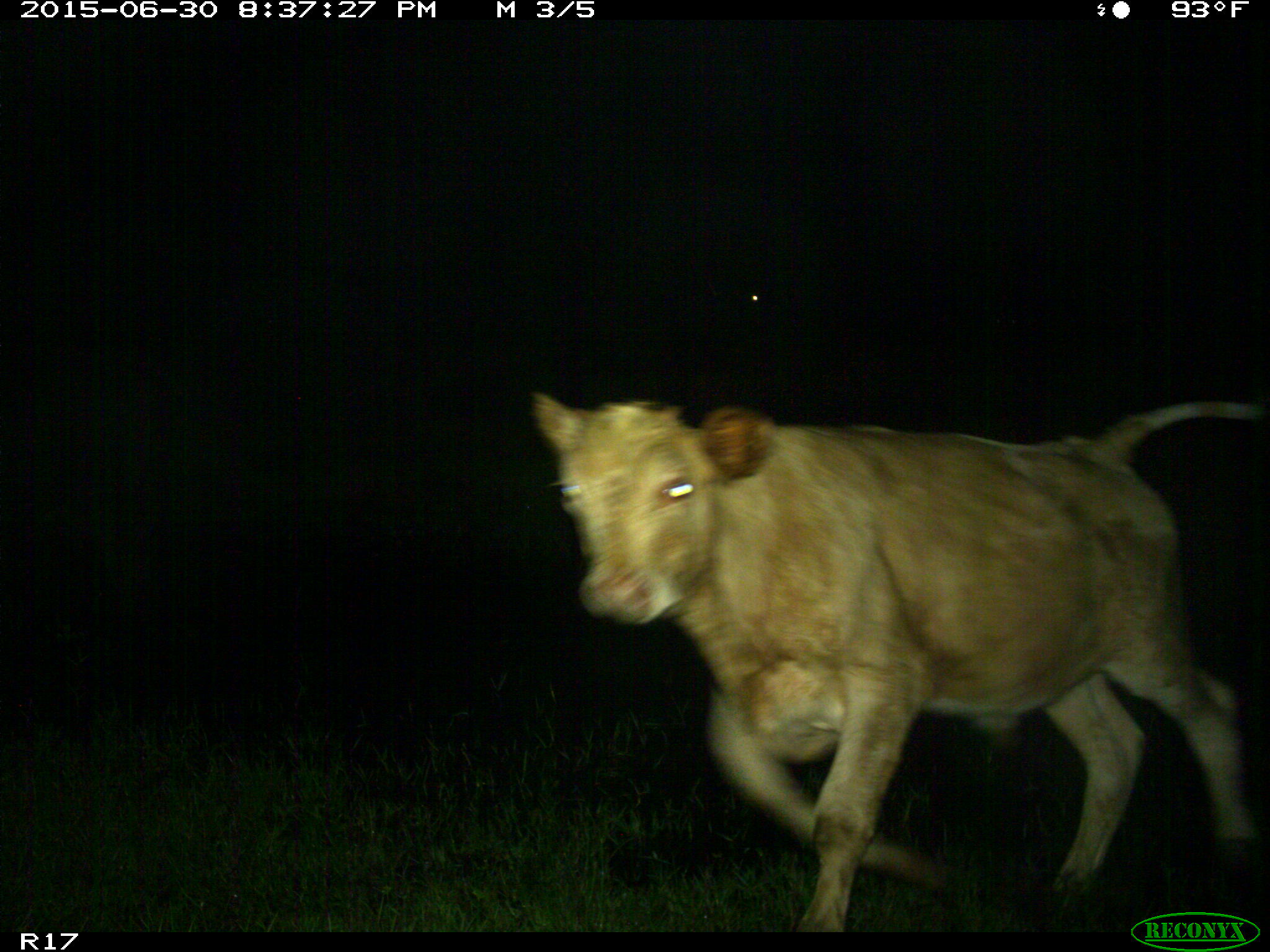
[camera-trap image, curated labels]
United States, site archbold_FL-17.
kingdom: Animalia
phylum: Chordata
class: Mammalia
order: Artiodactyla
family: Bovidae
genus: Bos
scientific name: Bos taurus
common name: domestic cow